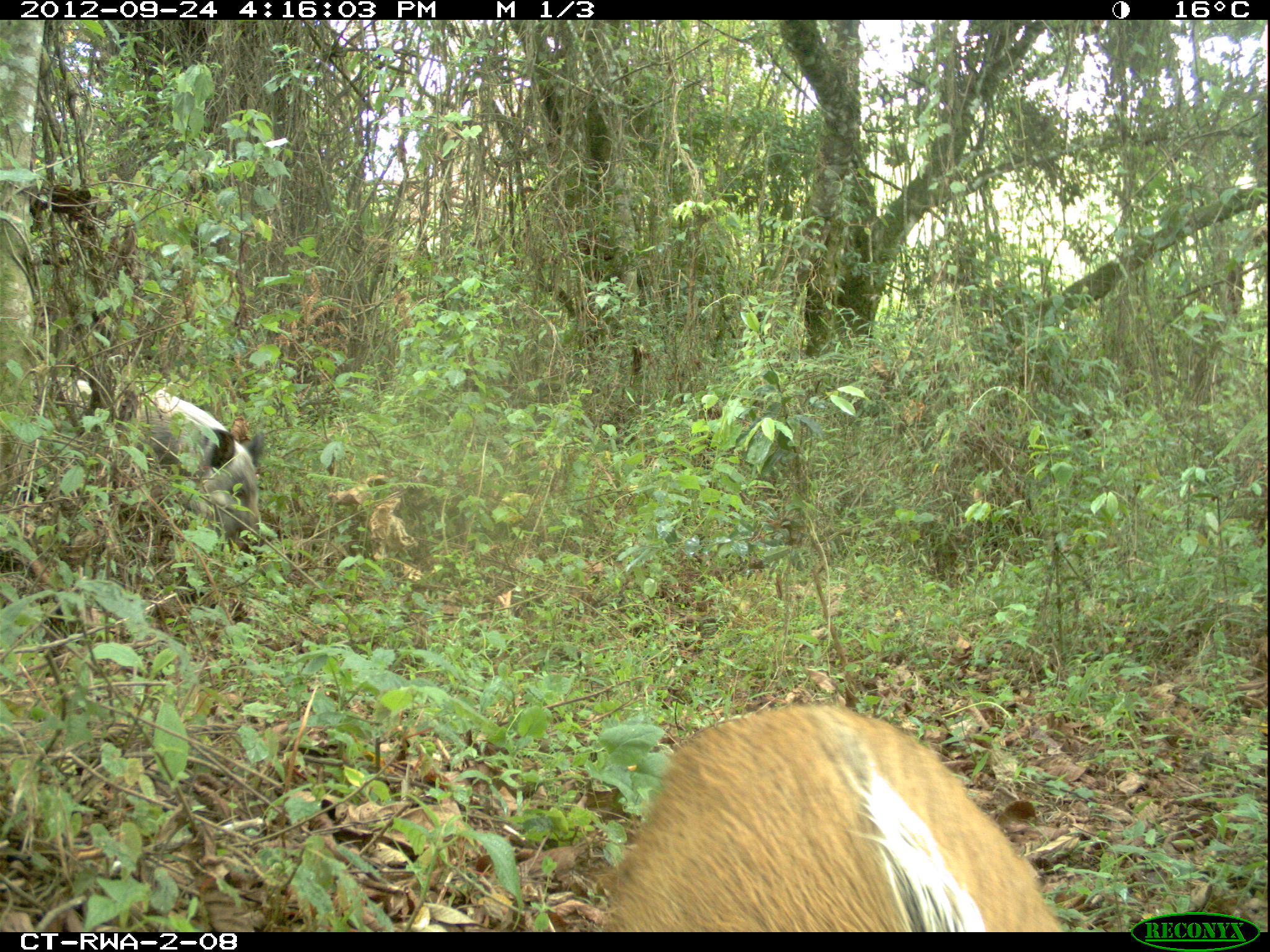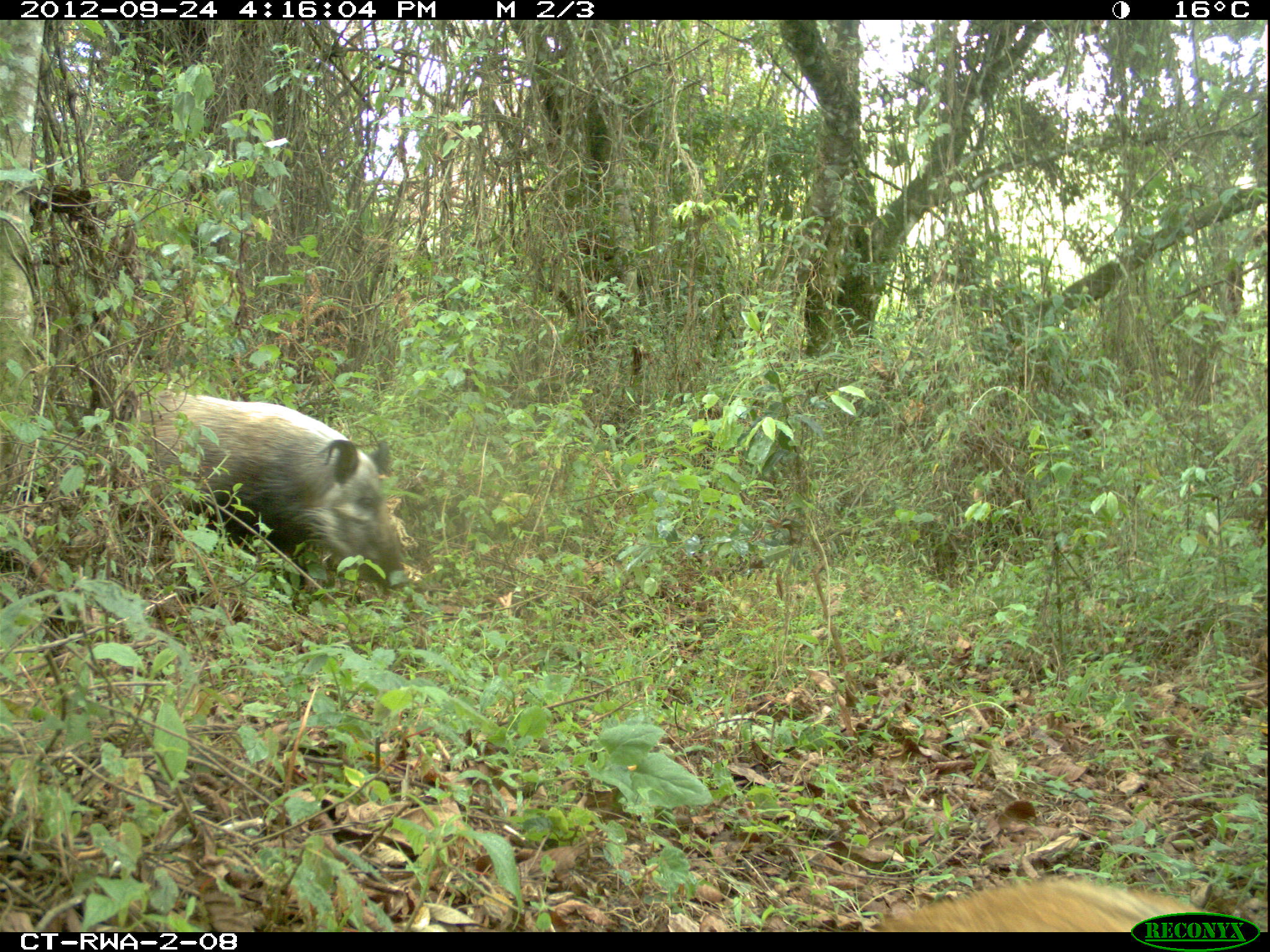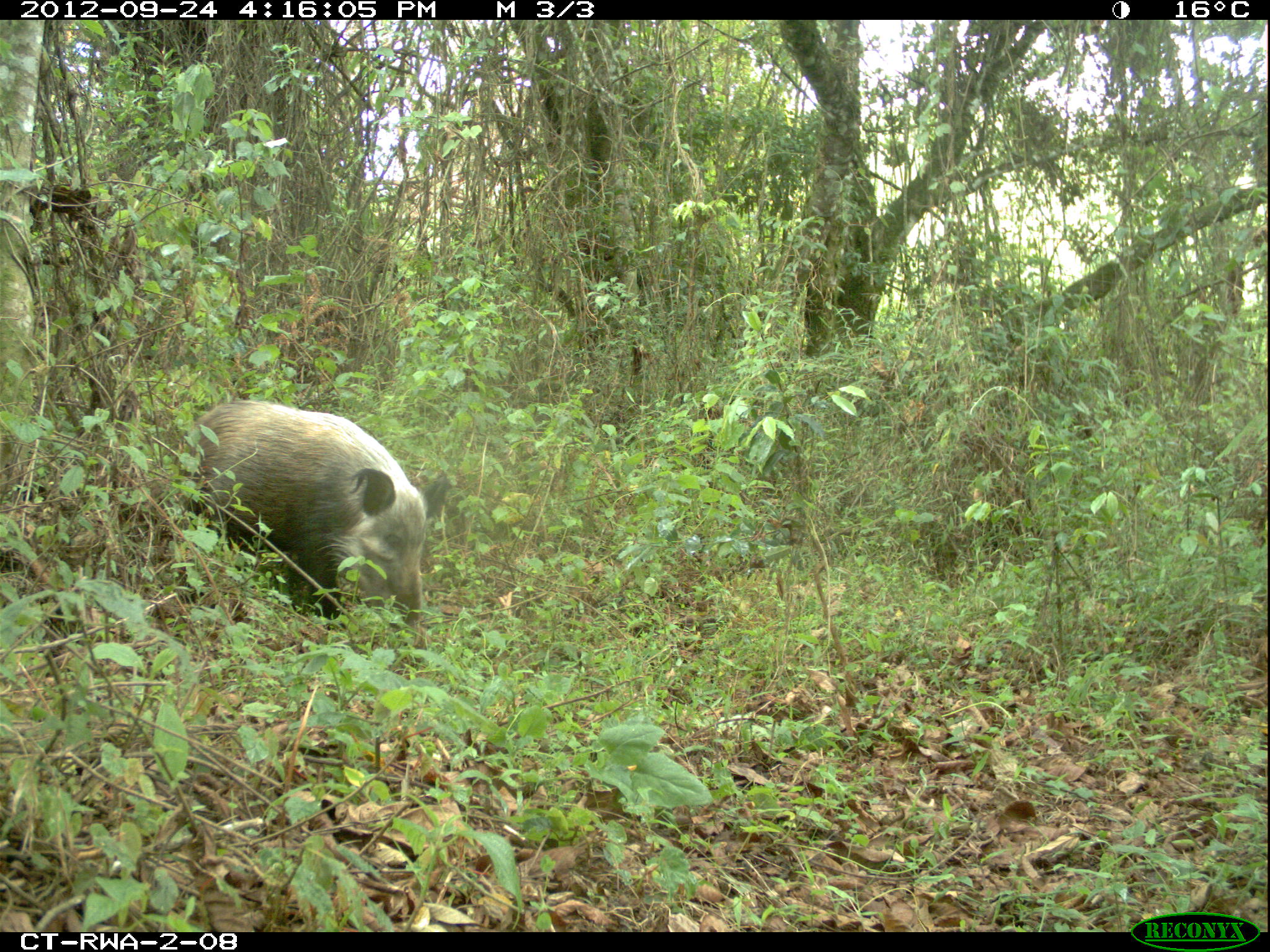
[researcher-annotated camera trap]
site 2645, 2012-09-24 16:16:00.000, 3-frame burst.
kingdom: Animalia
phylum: Chordata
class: Mammalia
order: Artiodactyla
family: Suidae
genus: Potamochoerus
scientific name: Potamochoerus larvatus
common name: bushpig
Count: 5.